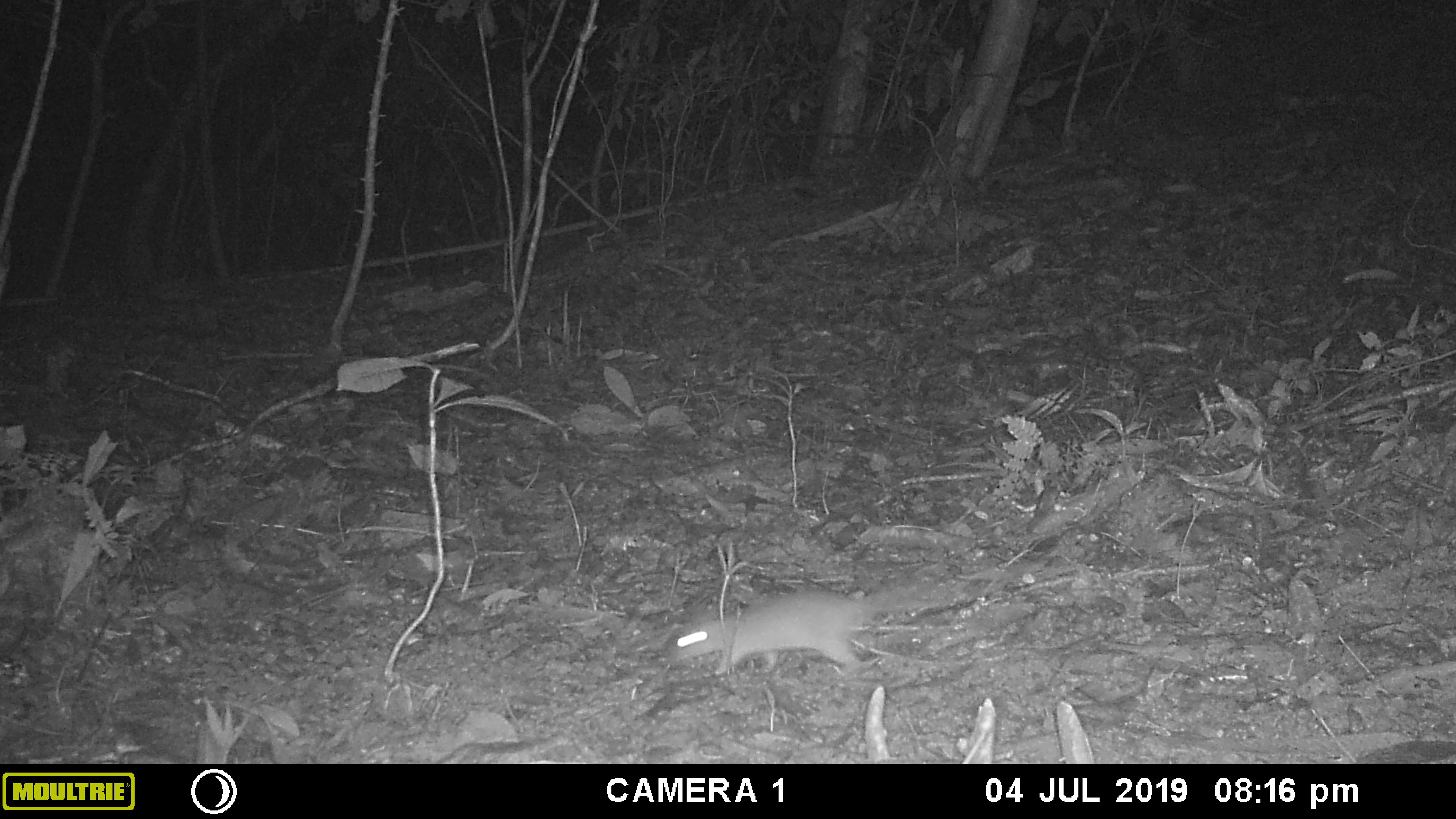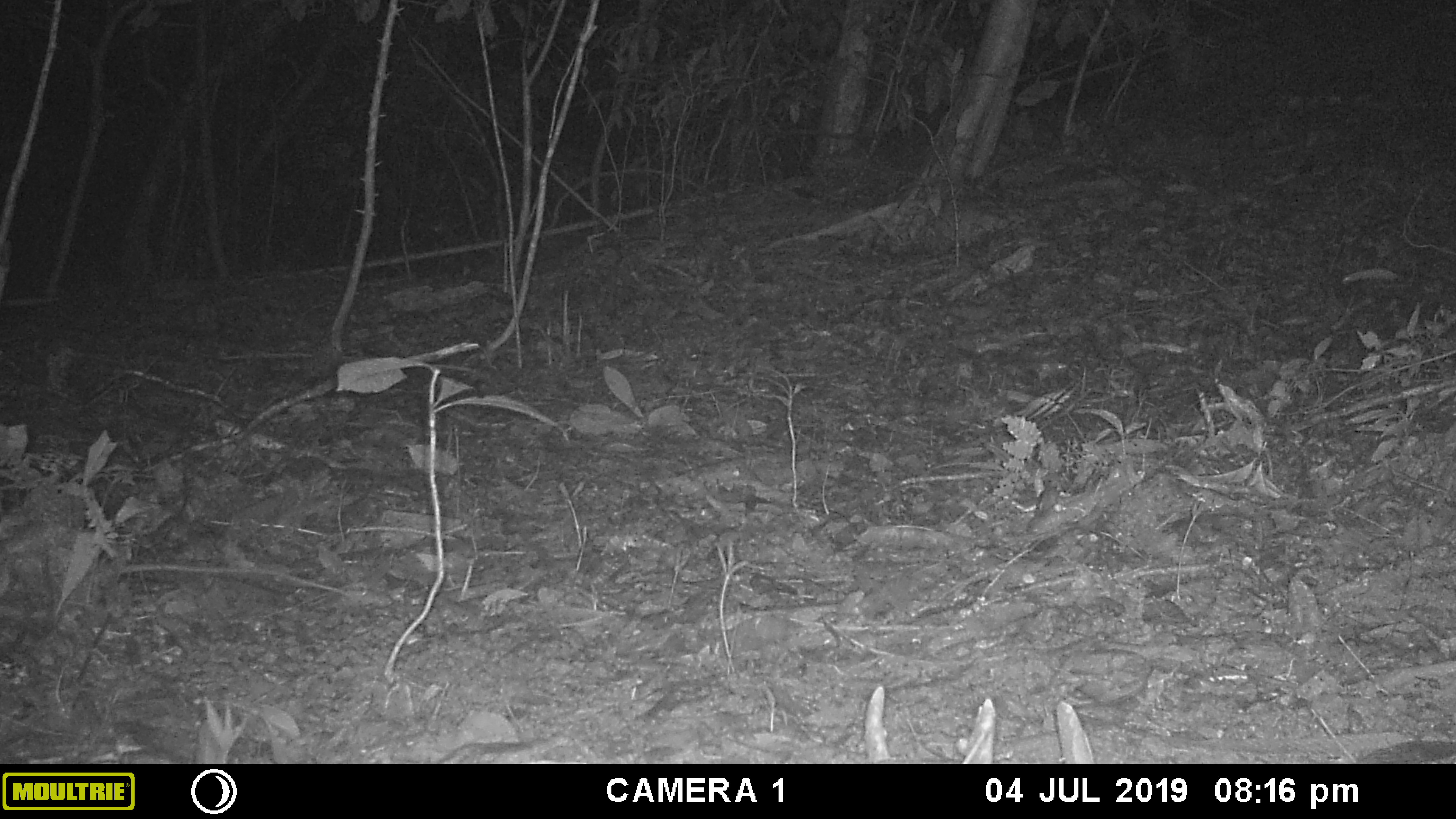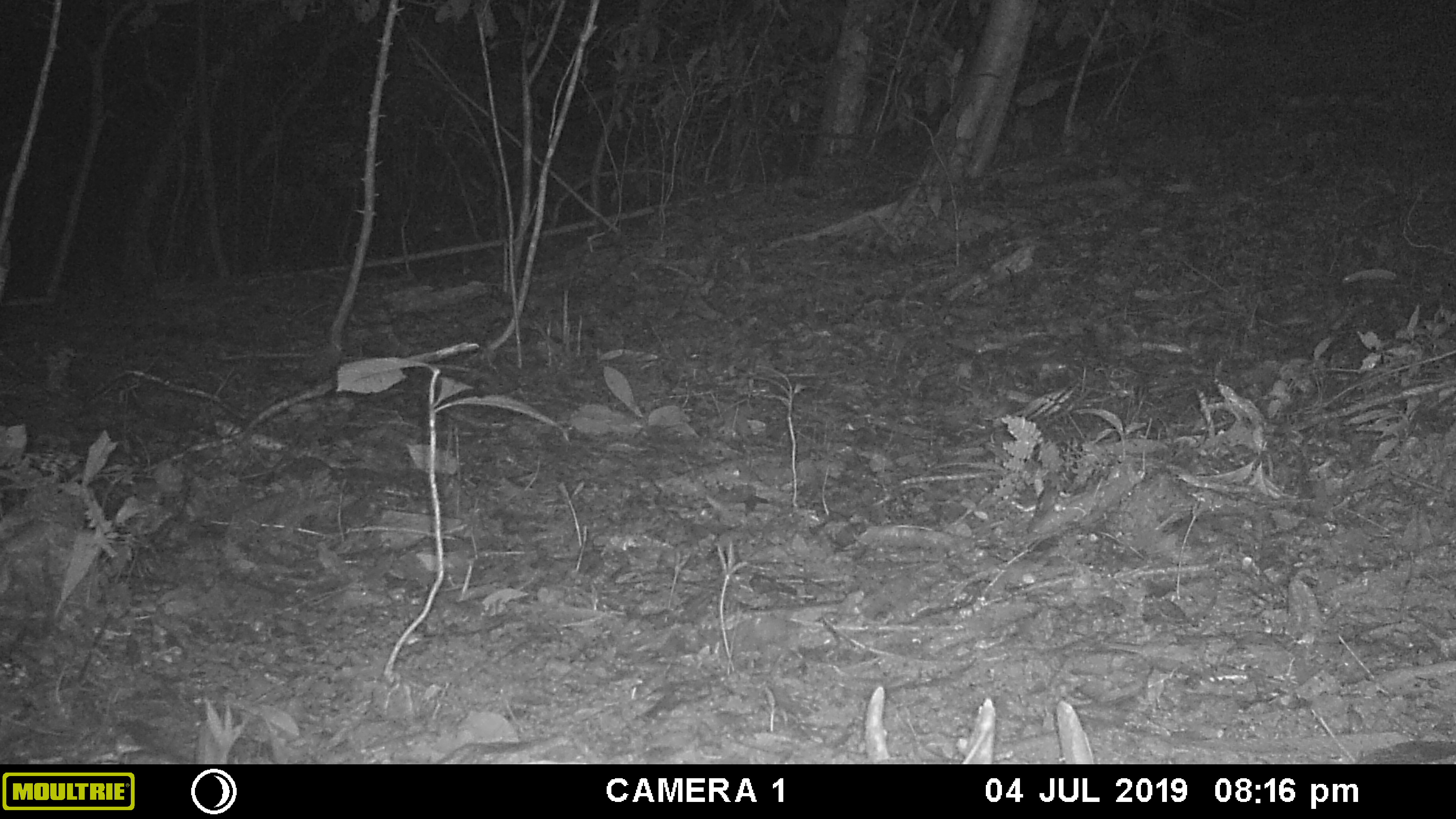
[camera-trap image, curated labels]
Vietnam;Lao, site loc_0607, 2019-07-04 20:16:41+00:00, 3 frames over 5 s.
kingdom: Animalia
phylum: Chordata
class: Mammalia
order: Rodentia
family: Muridae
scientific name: Muridae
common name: old-world mice and rats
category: unidentified murid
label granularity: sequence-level